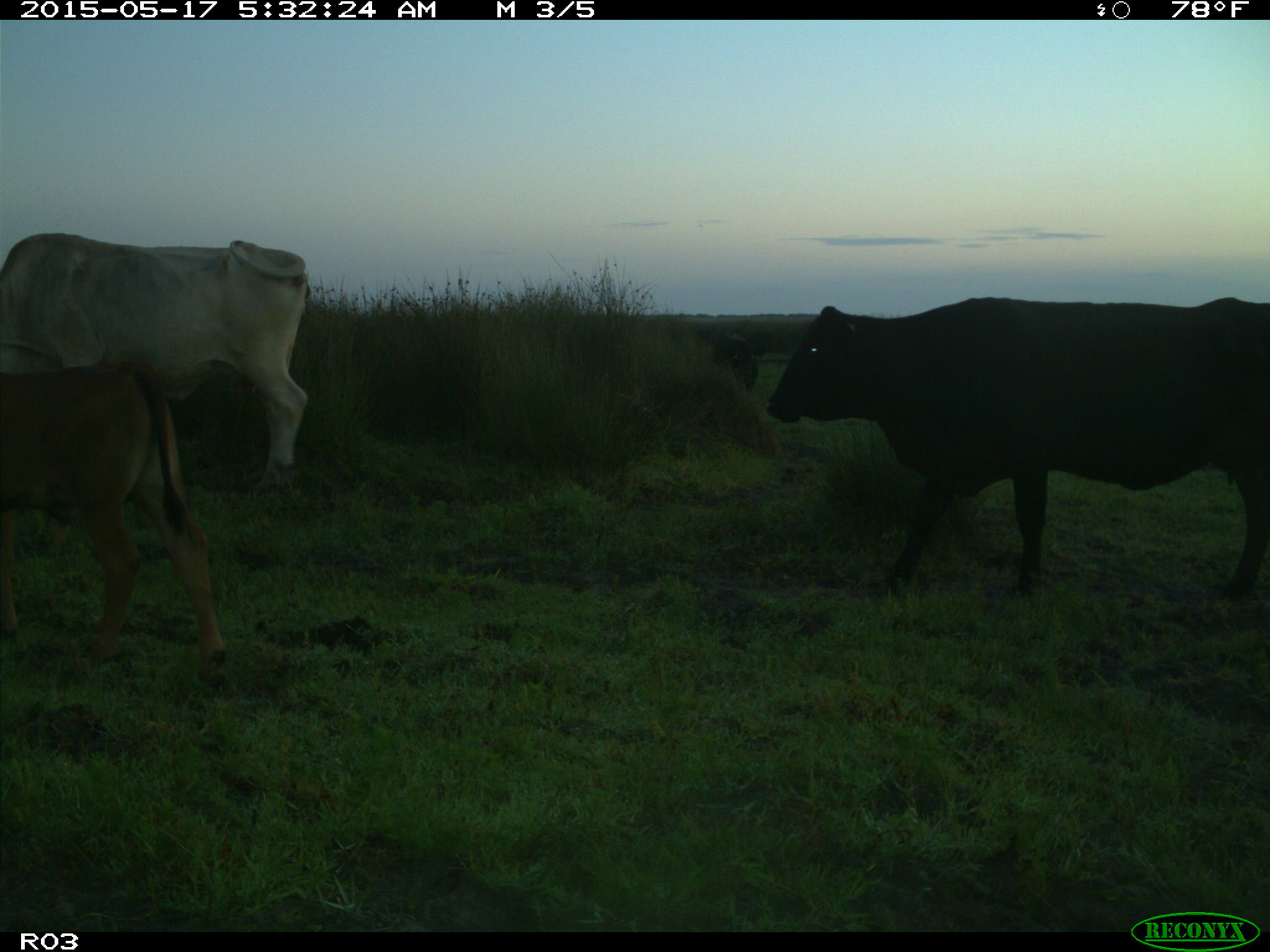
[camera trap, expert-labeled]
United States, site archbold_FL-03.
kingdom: Animalia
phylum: Chordata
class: Mammalia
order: Artiodactyla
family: Bovidae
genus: Bos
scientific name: Bos taurus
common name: domestic cow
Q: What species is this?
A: Bos taurus (domestic cow).